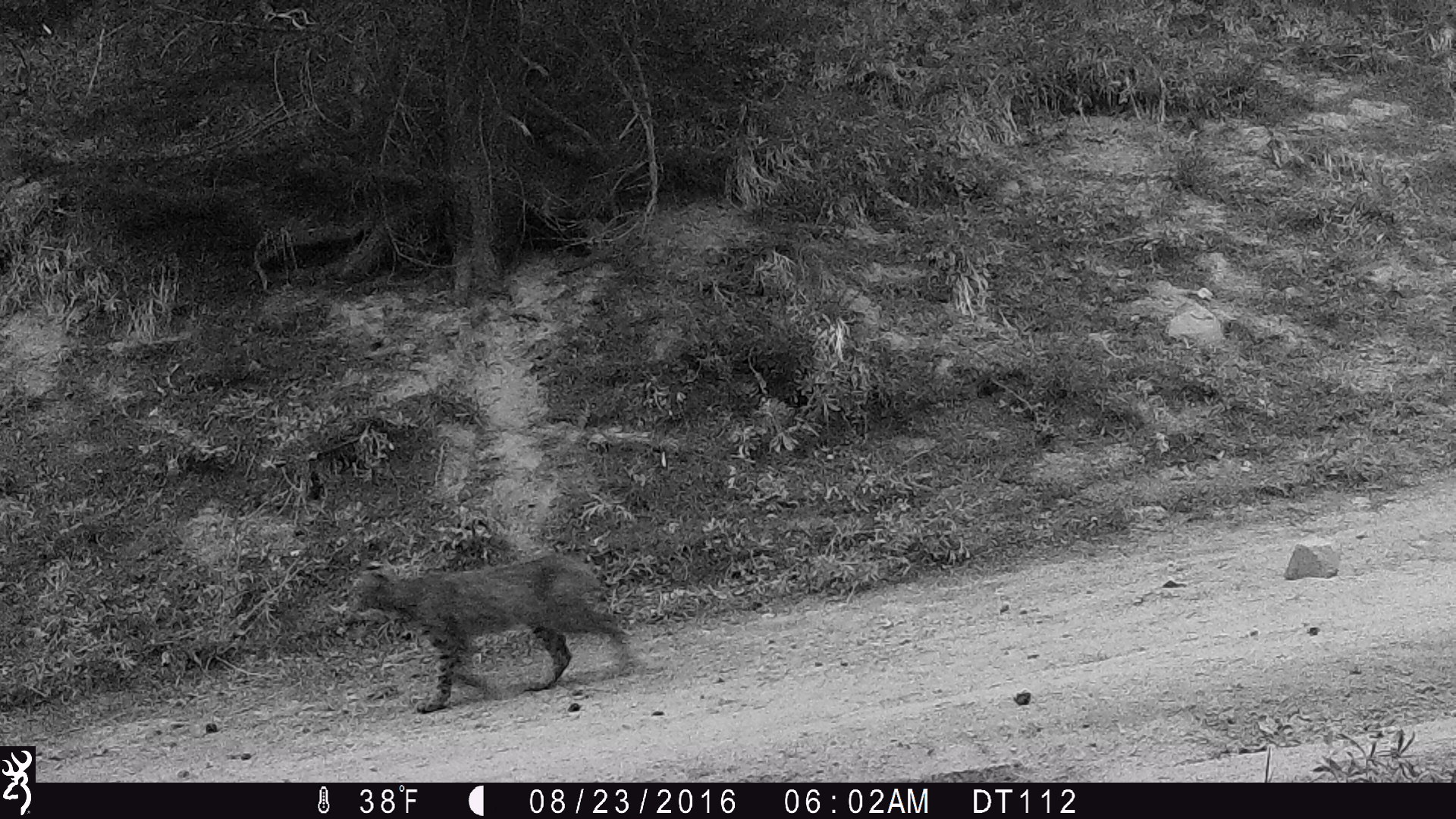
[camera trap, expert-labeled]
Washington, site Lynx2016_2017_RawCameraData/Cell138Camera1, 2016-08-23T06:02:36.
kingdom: Animalia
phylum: Chordata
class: Mammalia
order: Carnivora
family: Felidae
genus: Lynx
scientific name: Lynx rufus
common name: bobcat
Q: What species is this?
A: Lynx rufus (bobcat).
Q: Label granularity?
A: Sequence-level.